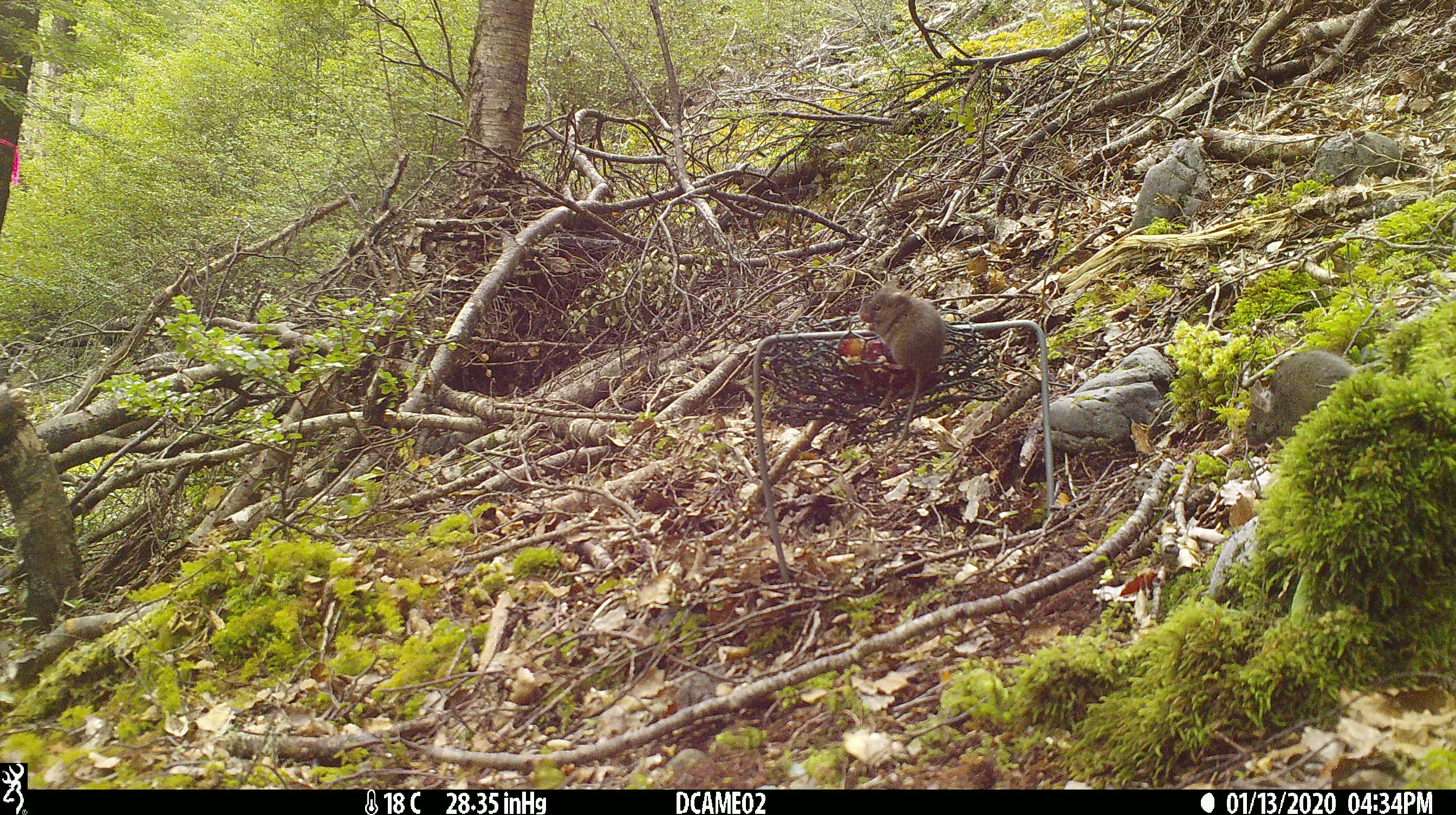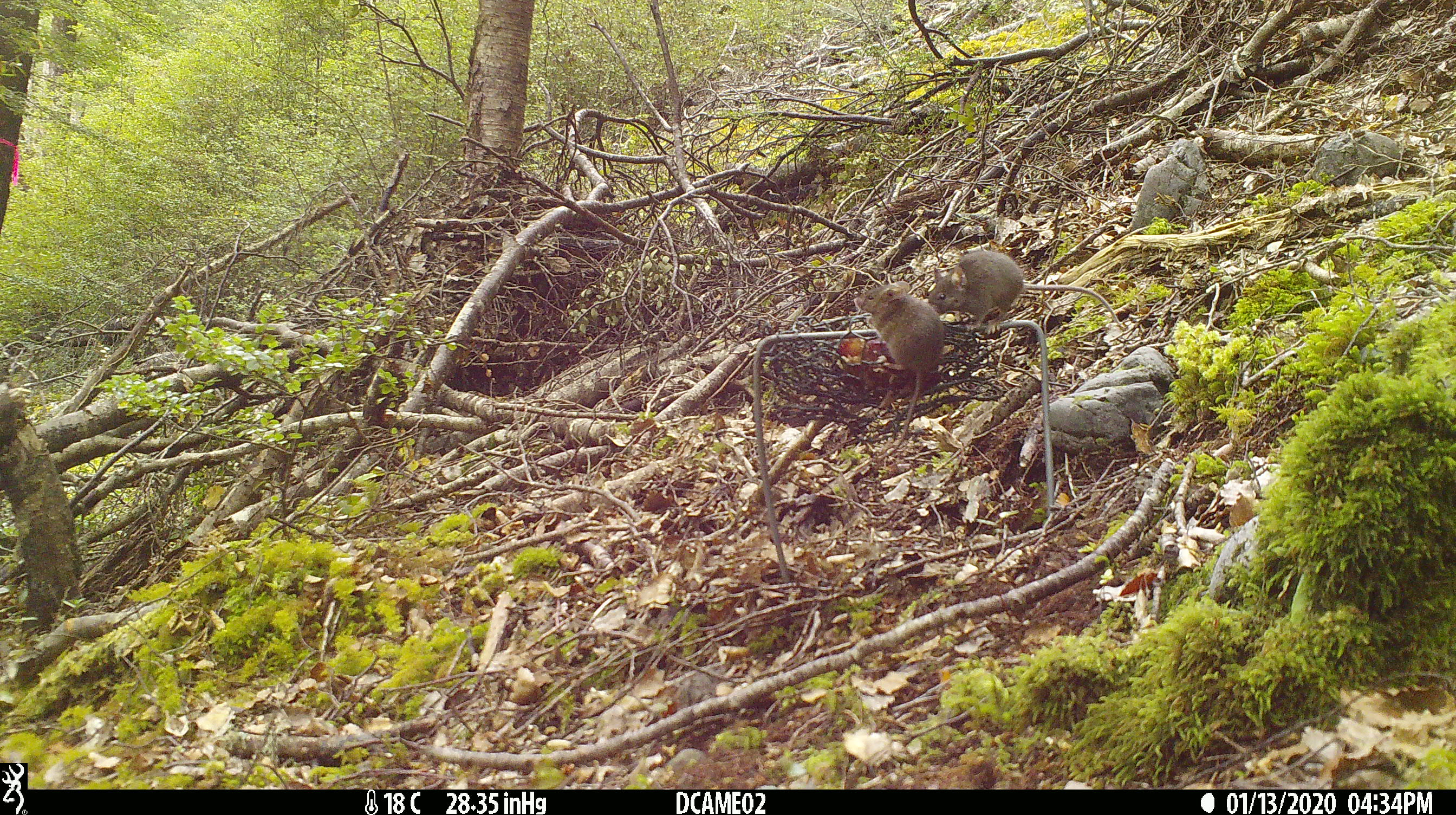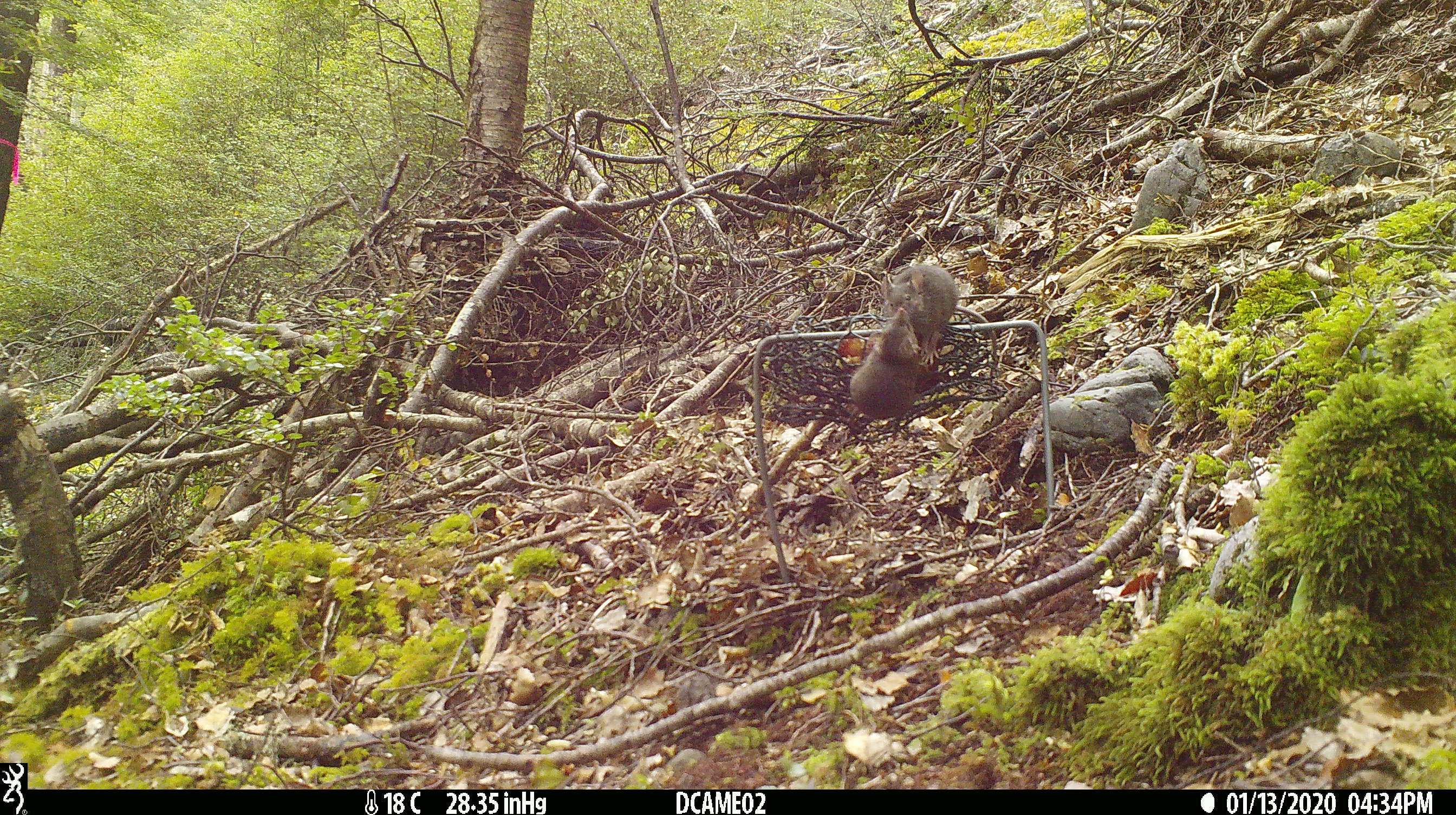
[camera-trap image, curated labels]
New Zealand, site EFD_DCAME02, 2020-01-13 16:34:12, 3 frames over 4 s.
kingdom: Animalia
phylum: Chordata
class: Mammalia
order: Rodentia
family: Muridae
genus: Mus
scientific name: Mus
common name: mouse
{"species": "mouse (Mus)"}